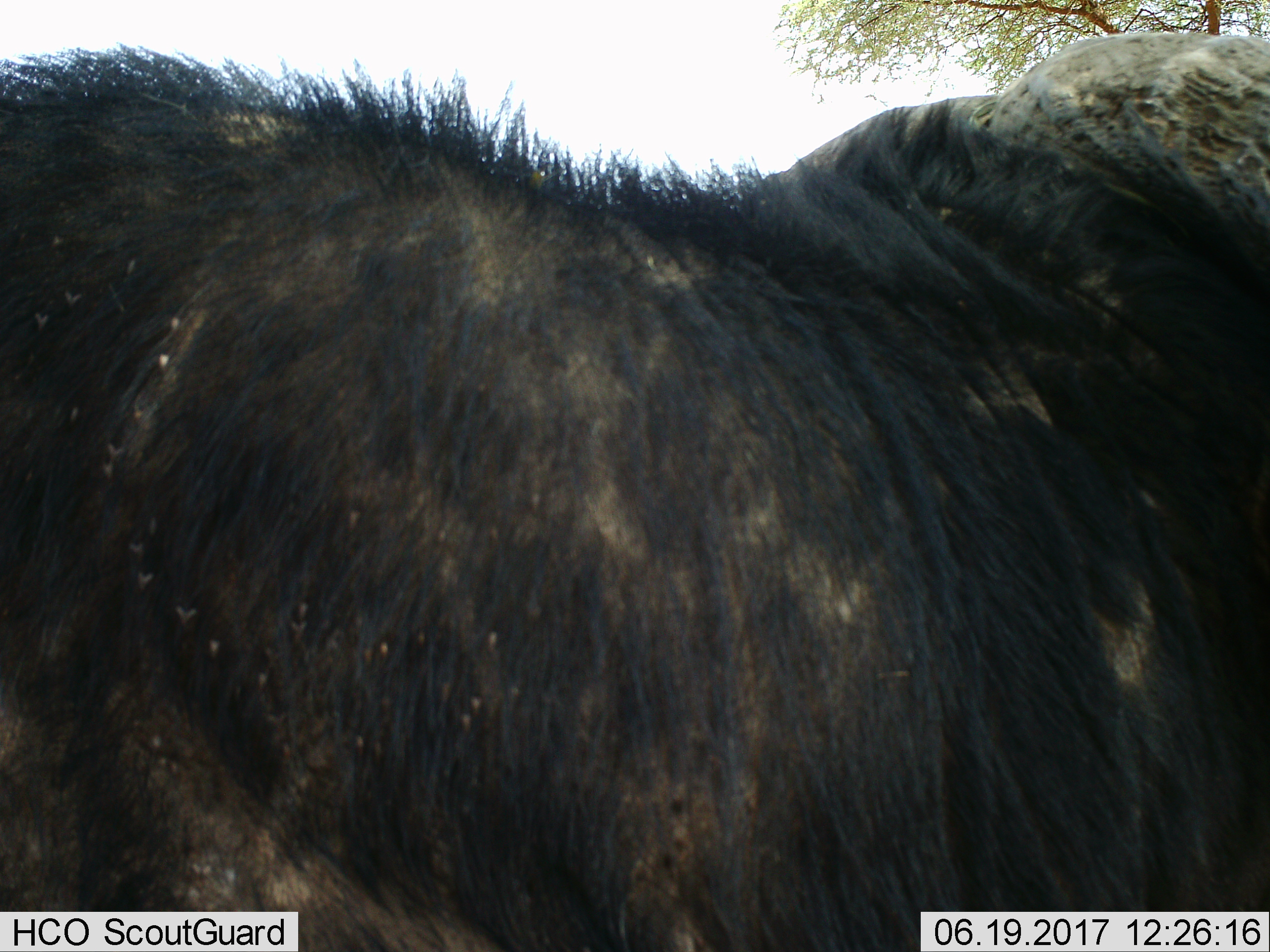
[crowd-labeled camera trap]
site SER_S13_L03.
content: unidentified animal